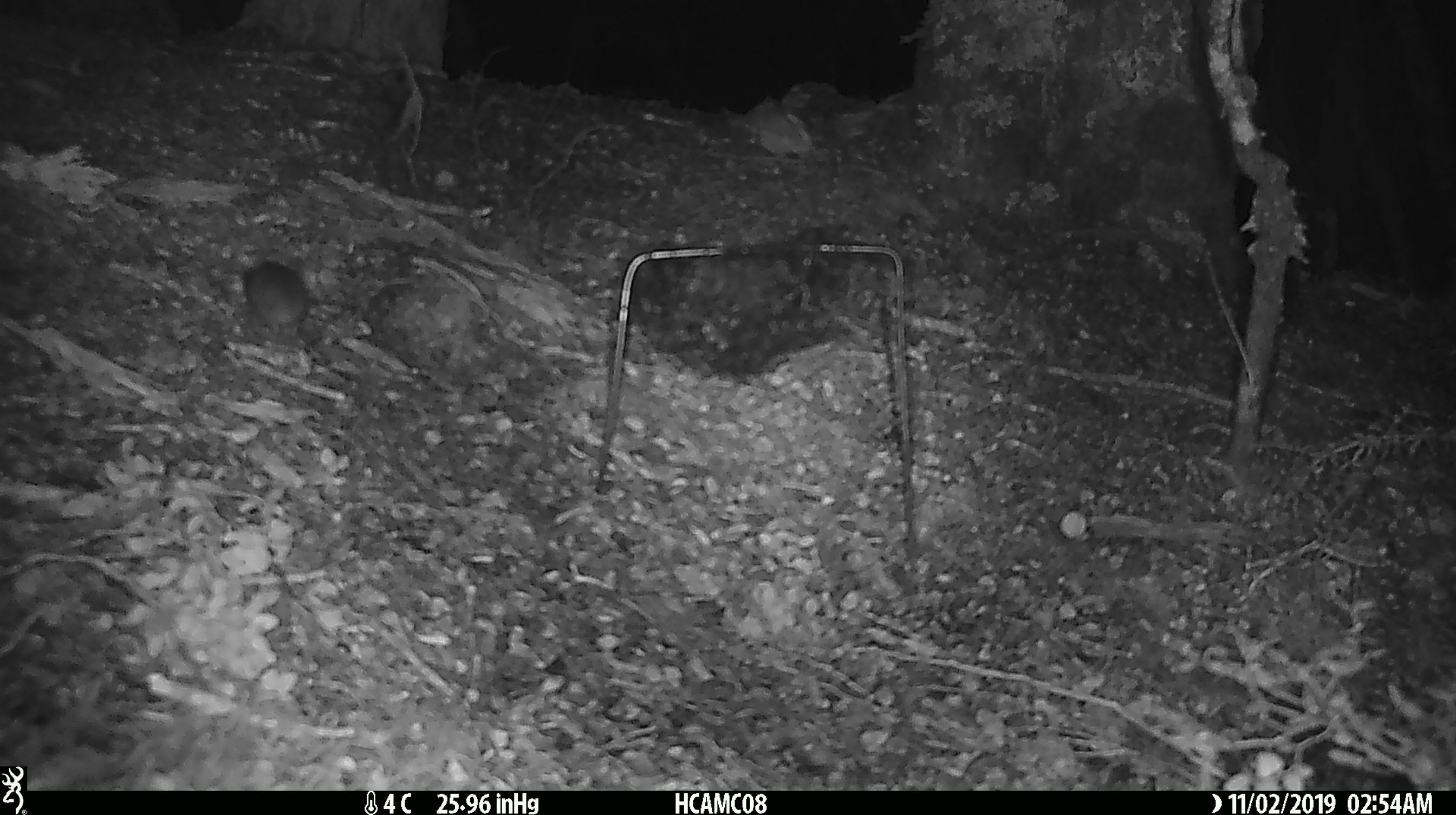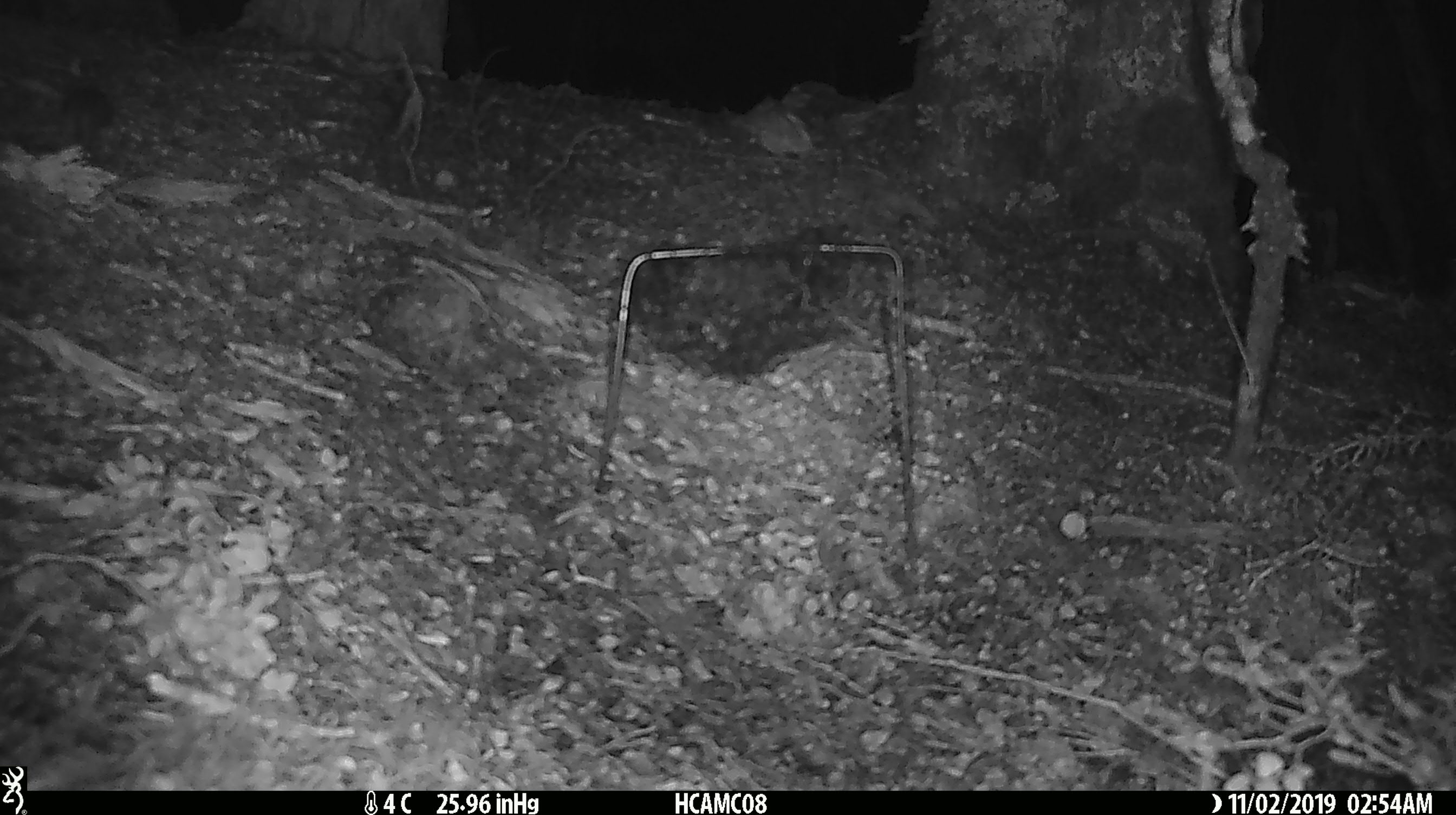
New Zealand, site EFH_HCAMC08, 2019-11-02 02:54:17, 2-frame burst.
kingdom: Animalia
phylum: Chordata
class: Mammalia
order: Rodentia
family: Muridae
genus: Mus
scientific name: Mus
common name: mouse